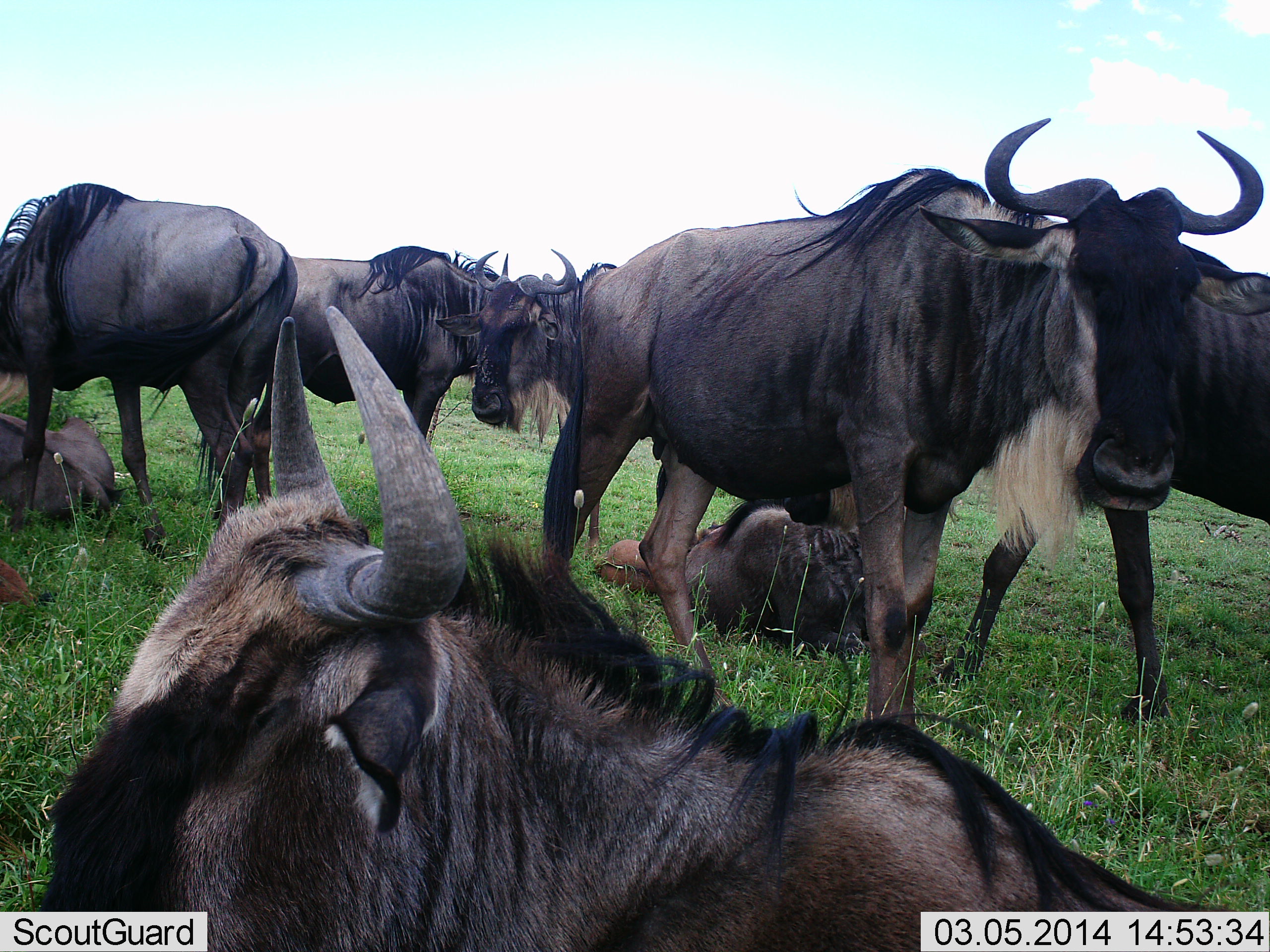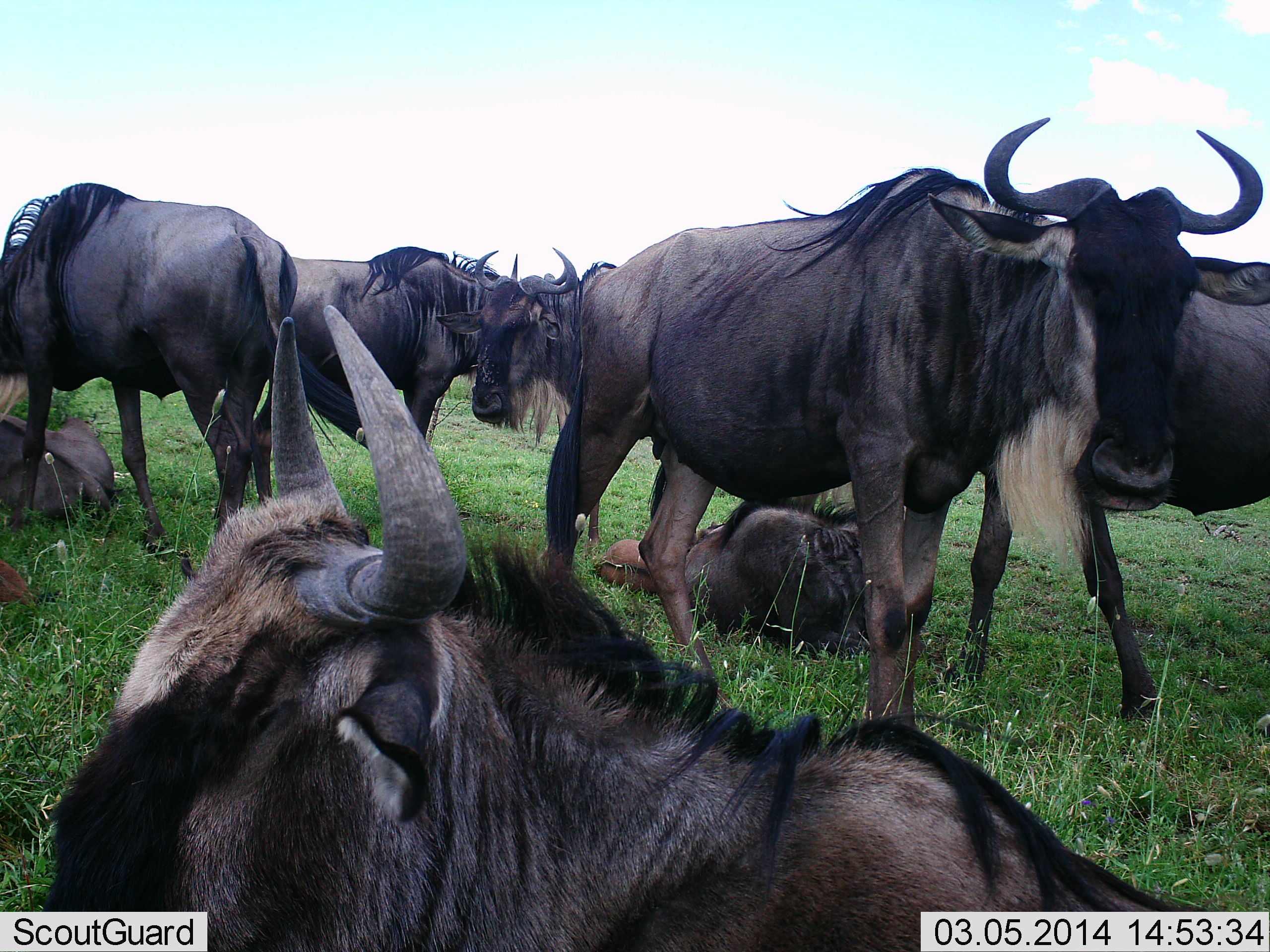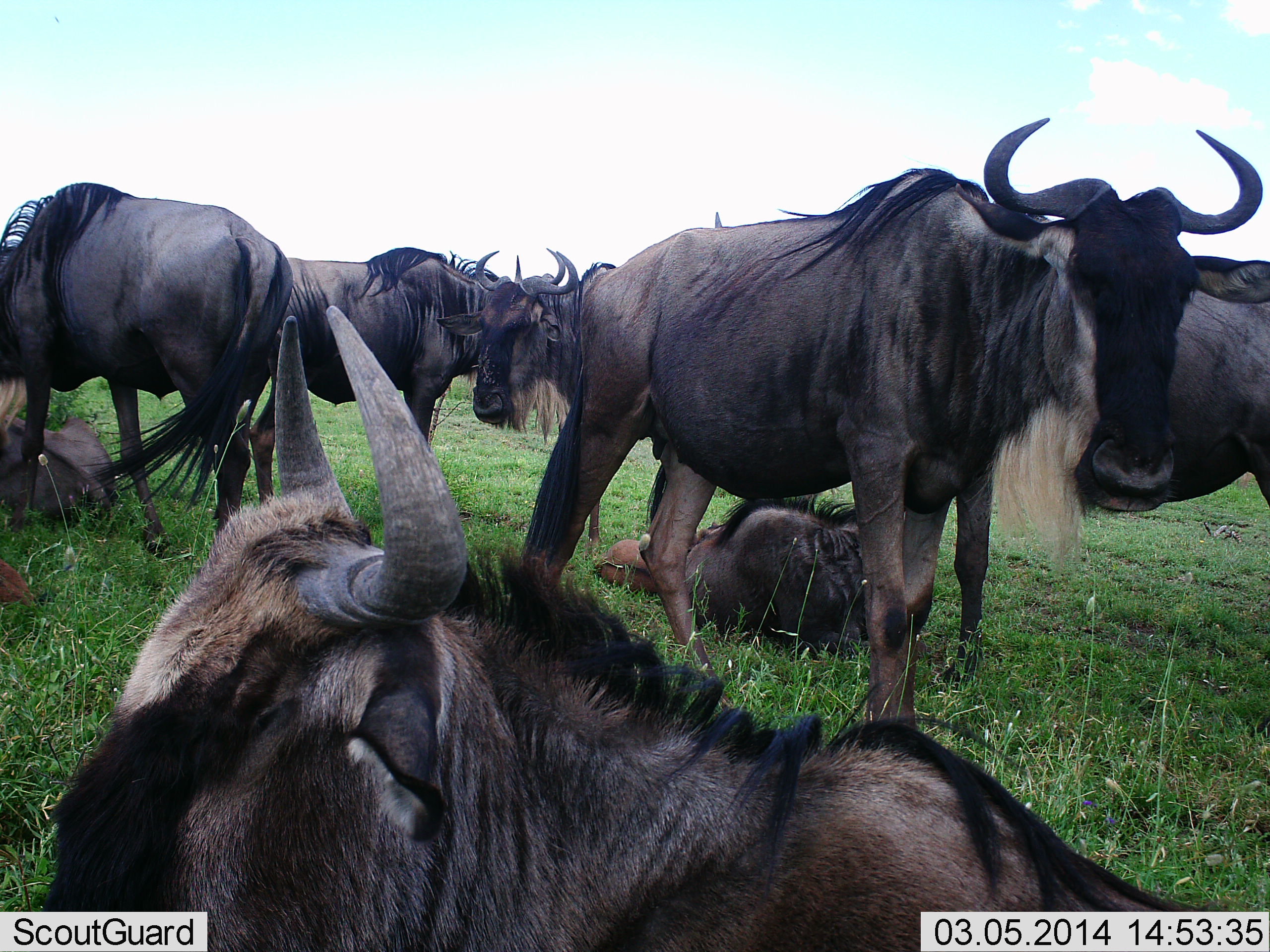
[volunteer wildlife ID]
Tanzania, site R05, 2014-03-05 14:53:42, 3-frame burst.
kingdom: Animalia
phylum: Chordata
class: Mammalia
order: Artiodactyla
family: Bovidae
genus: Connochaetes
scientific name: Connochaetes taurinus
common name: blue wildebeest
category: wildebeest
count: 8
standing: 97%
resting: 88%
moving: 36%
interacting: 18%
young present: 30%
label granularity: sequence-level